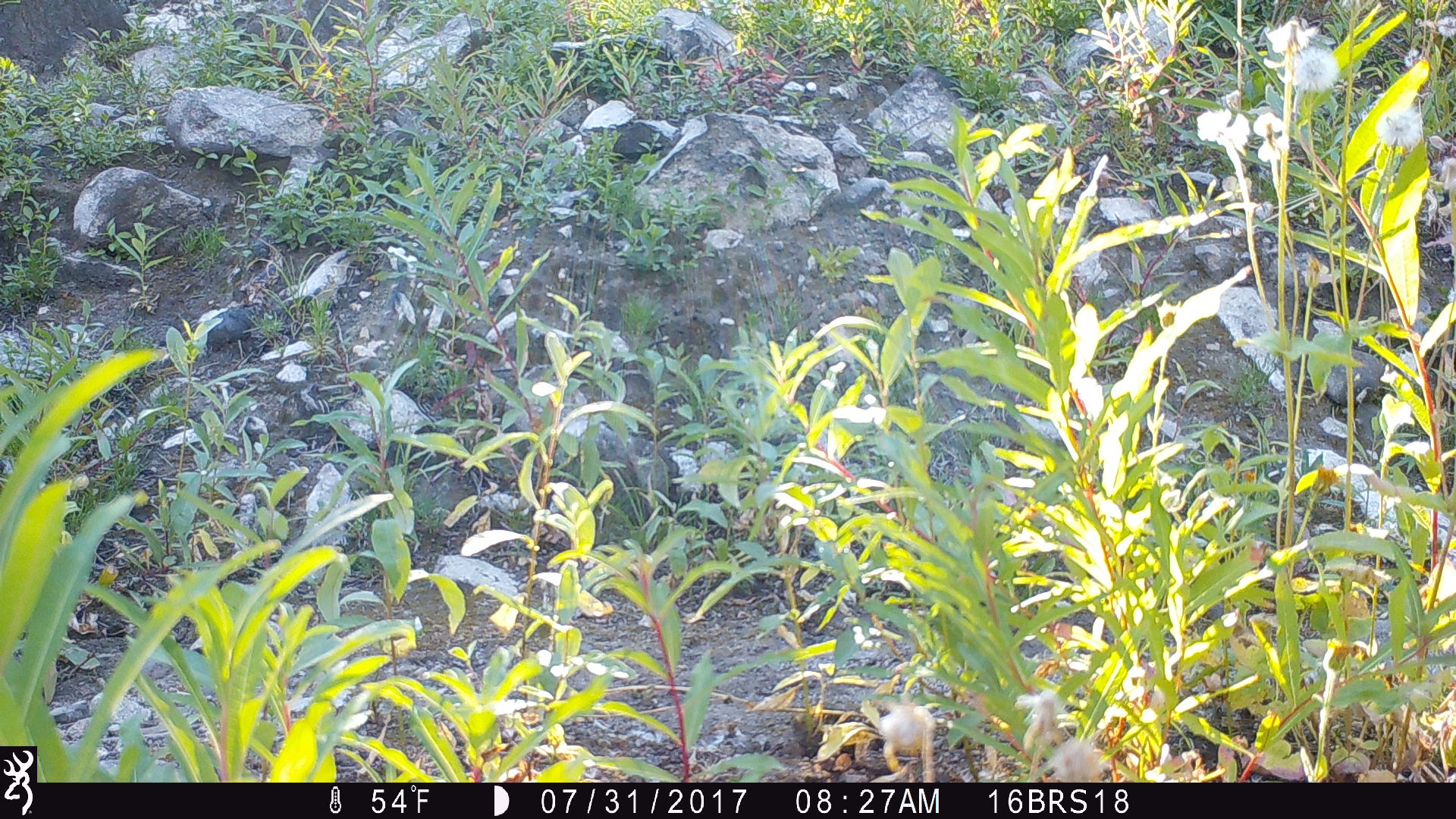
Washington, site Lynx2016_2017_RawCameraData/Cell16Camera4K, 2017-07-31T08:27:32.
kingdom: Animalia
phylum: Chordata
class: Mammalia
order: Carnivora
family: Canidae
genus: Canis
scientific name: Canis latrans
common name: coyote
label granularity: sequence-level